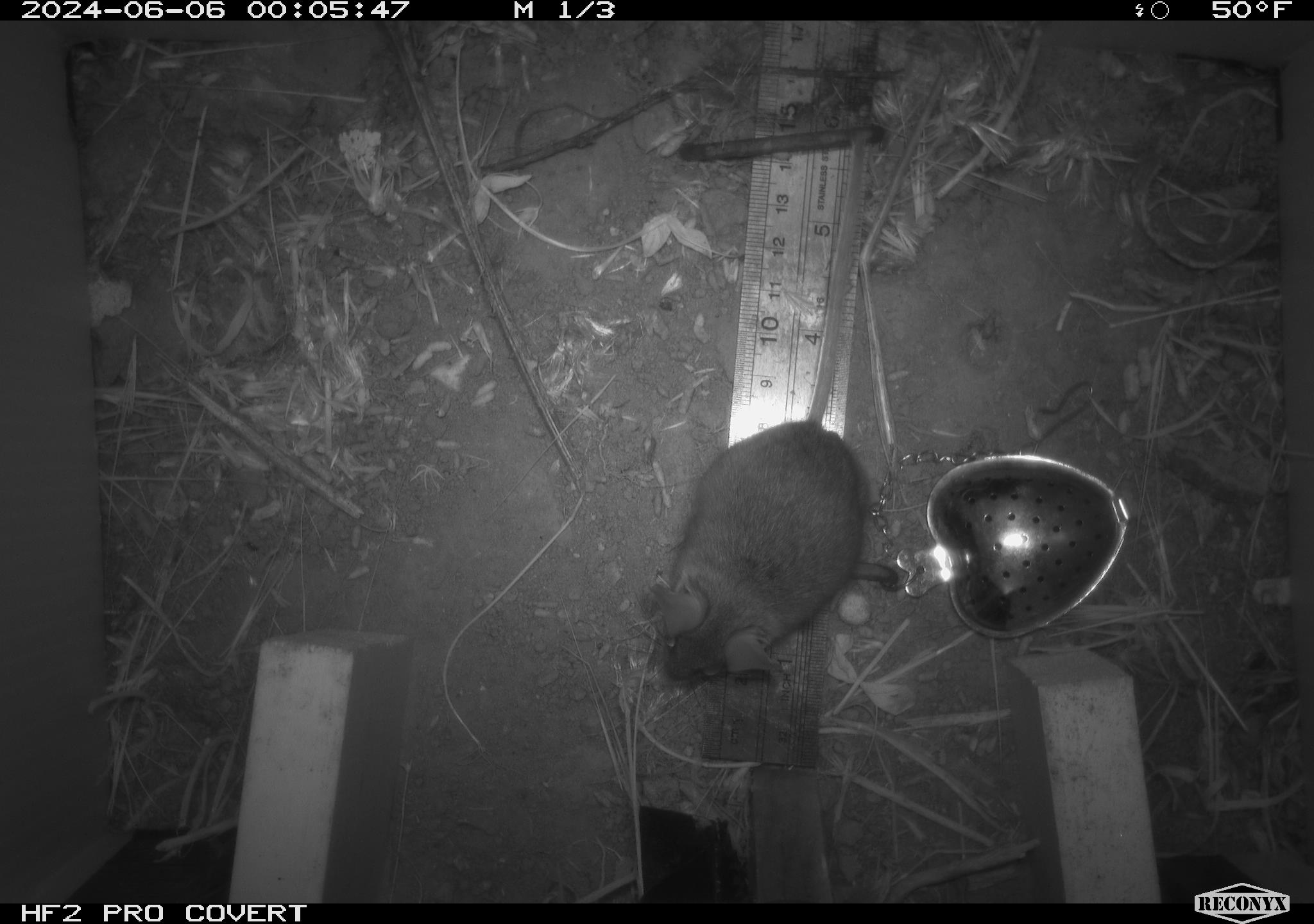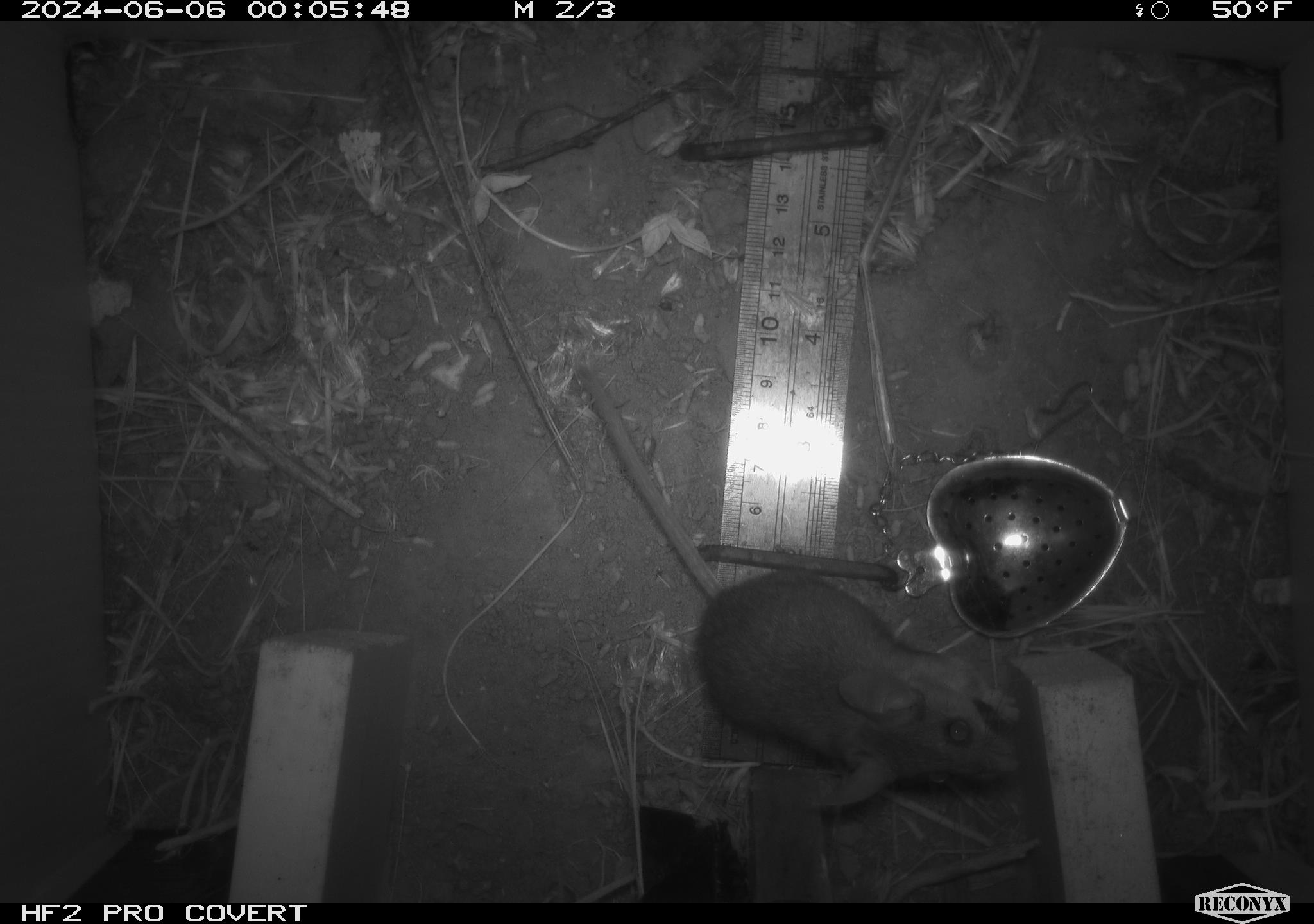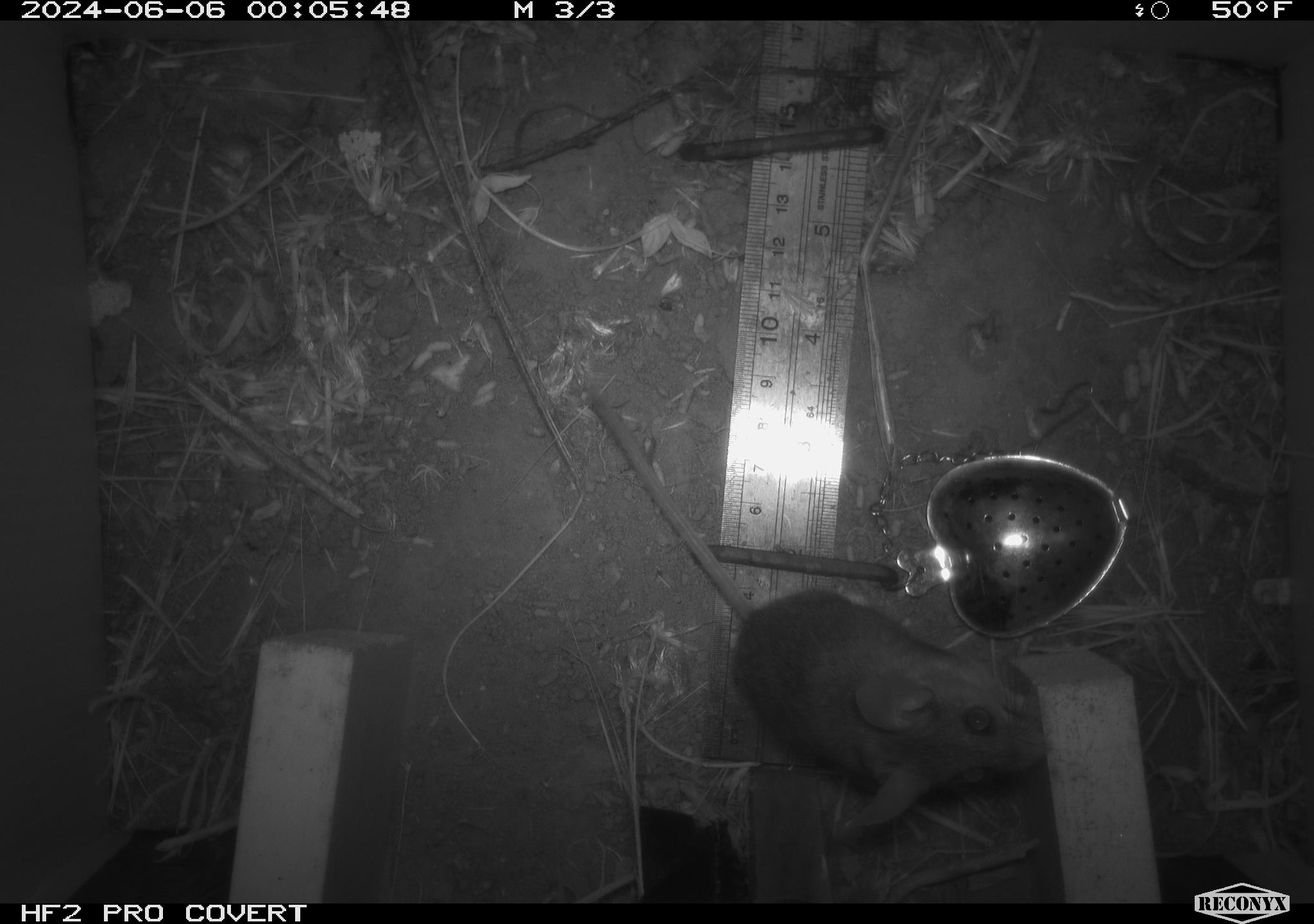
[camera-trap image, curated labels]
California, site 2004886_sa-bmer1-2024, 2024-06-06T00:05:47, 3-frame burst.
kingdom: Animalia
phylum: Chordata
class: Mammalia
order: Rodentia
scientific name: Rodentia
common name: mouse species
Mouse species (Rodentia).